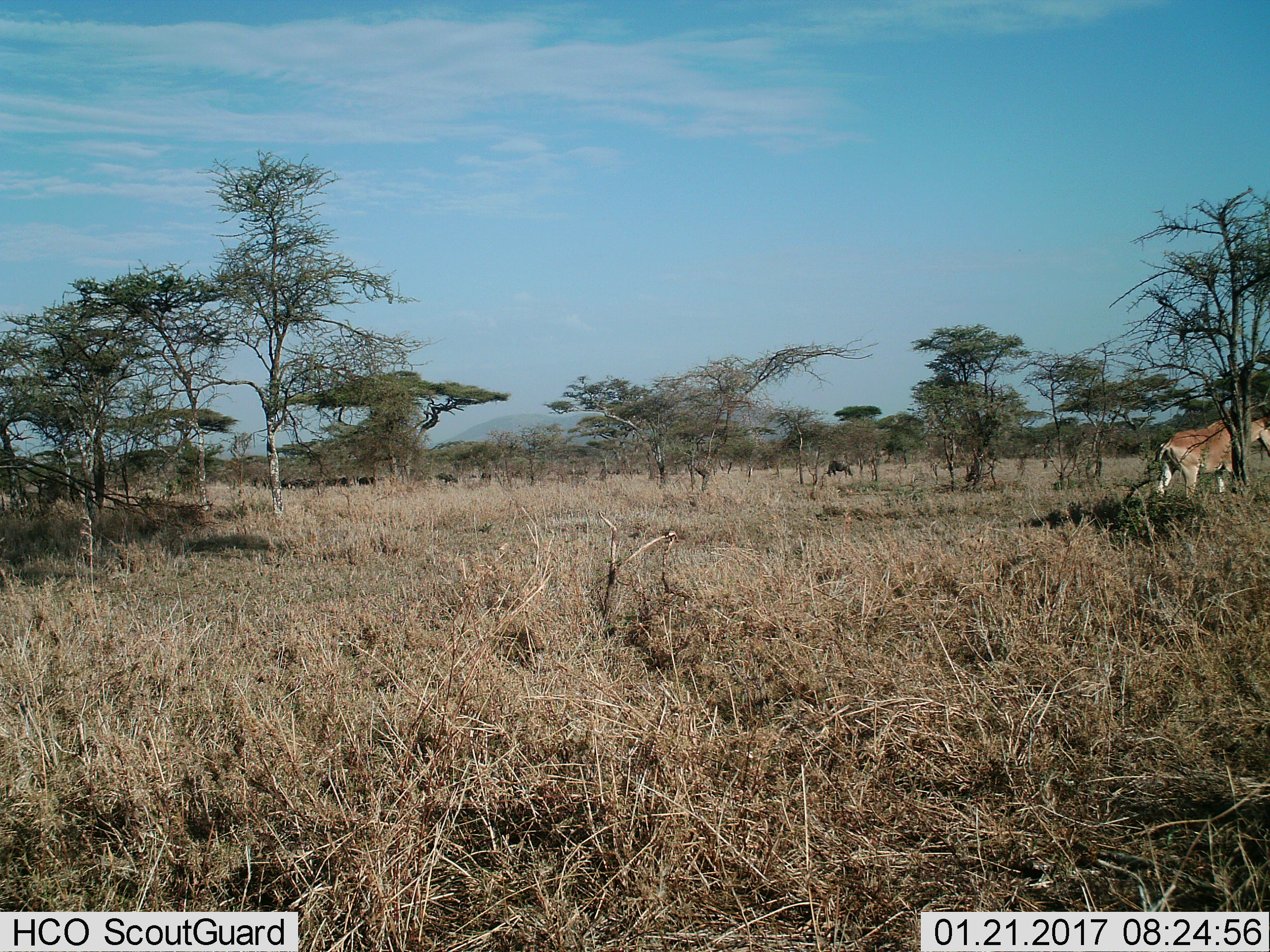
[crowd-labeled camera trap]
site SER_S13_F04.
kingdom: Animalia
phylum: Chordata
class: Mammalia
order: Artiodactyla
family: Bovidae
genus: Alcelaphus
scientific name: Alcelaphus buselaphus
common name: hartebeest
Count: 1.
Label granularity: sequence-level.